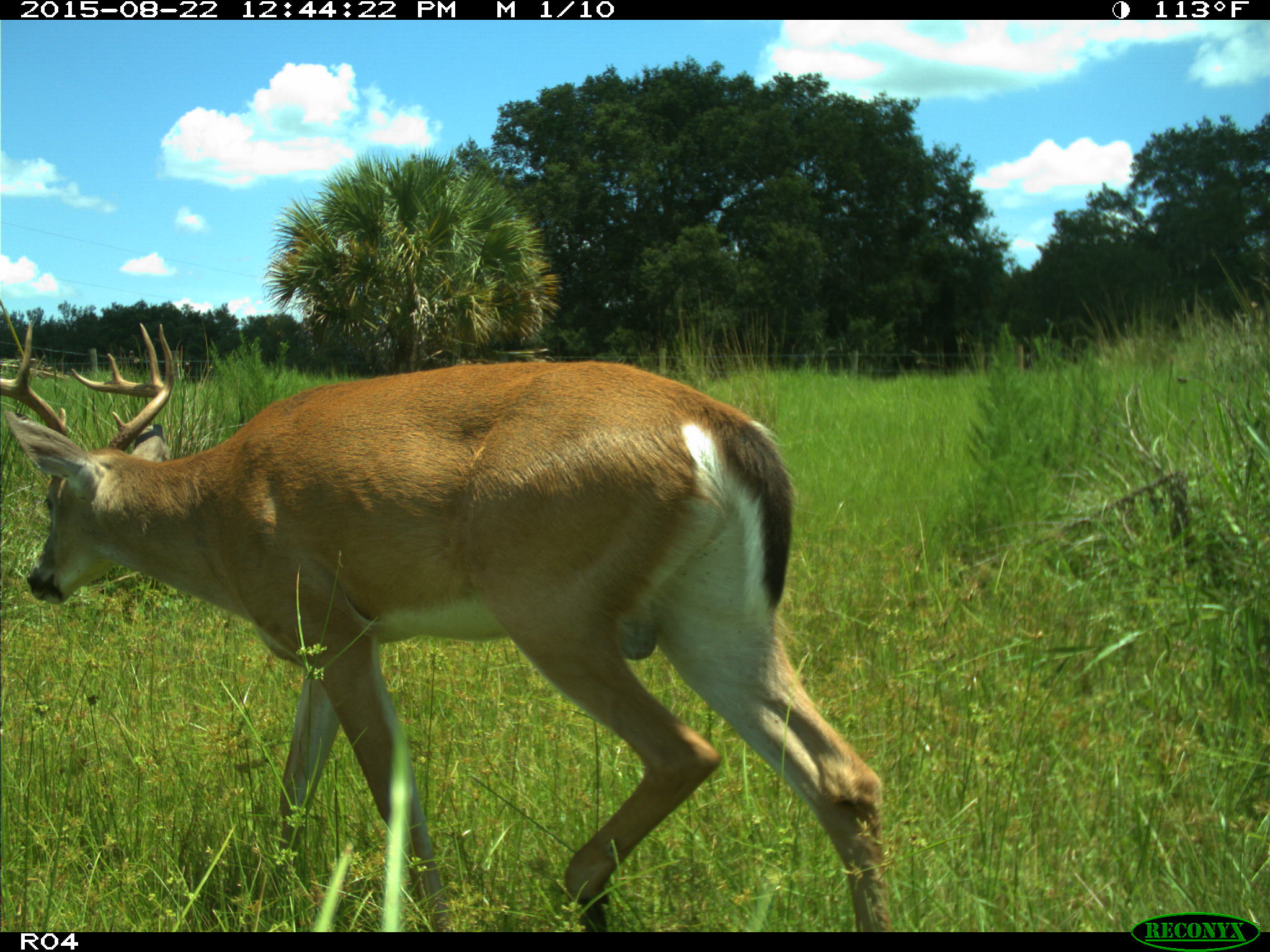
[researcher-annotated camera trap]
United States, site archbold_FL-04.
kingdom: Animalia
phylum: Chordata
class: Mammalia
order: Artiodactyla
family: Cervidae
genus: Odocoileus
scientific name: Odocoileus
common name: deer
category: unidentified deer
Unidentified deer (deer) (Odocoileus).